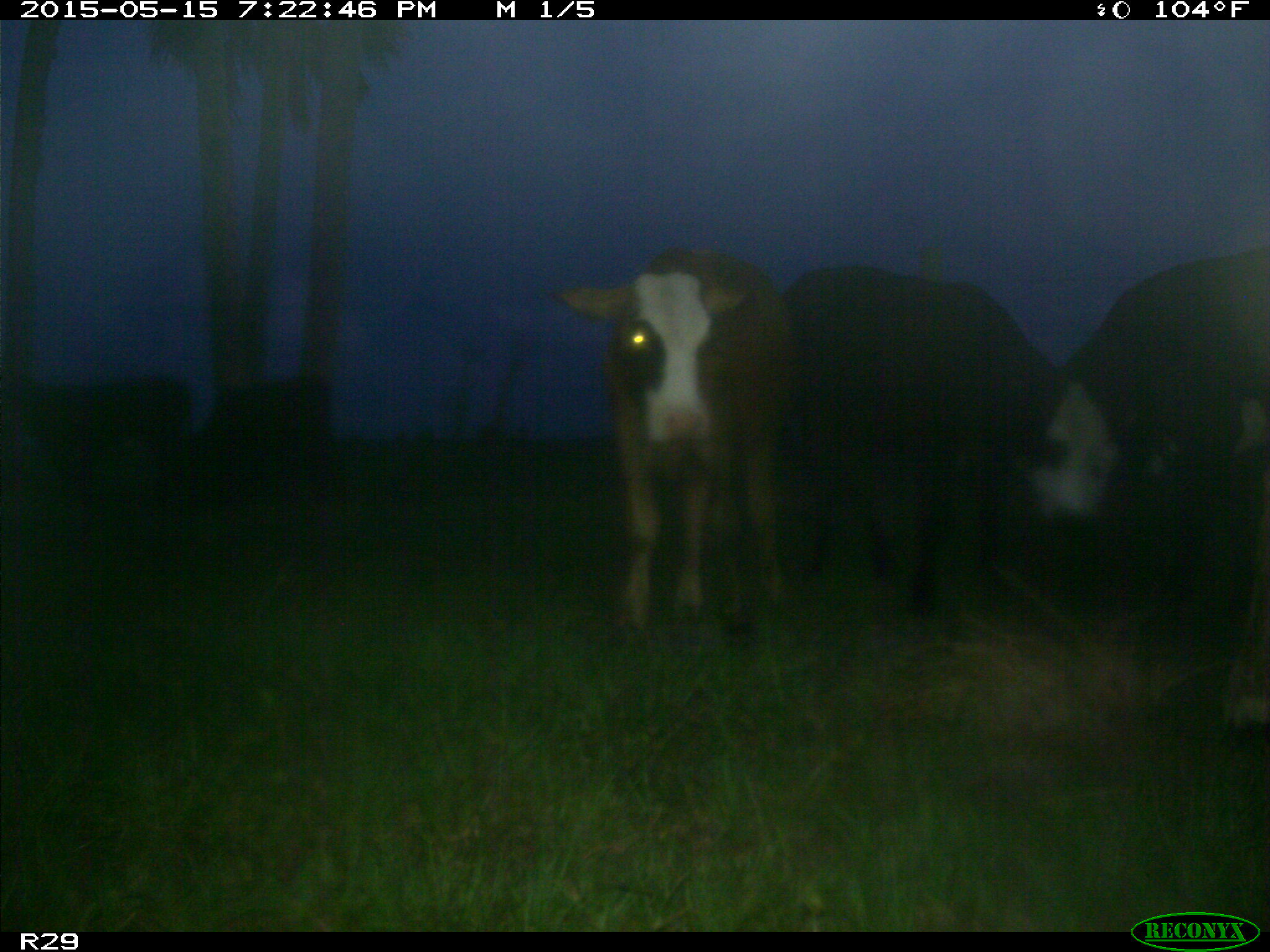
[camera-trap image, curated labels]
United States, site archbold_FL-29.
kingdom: Animalia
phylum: Chordata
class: Mammalia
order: Artiodactyla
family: Bovidae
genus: Bos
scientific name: Bos taurus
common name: domestic cow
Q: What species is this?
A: Bos taurus (domestic cow).